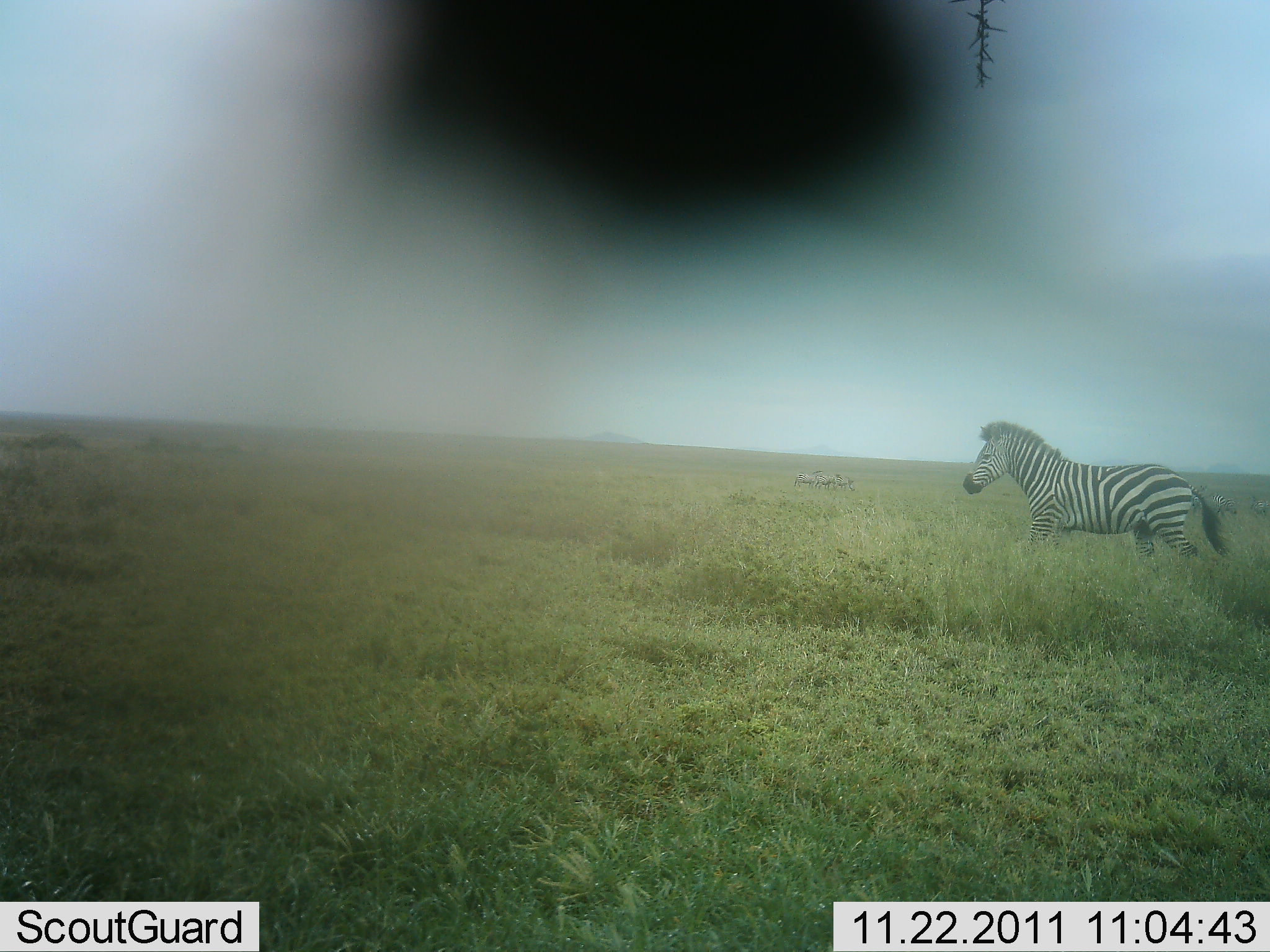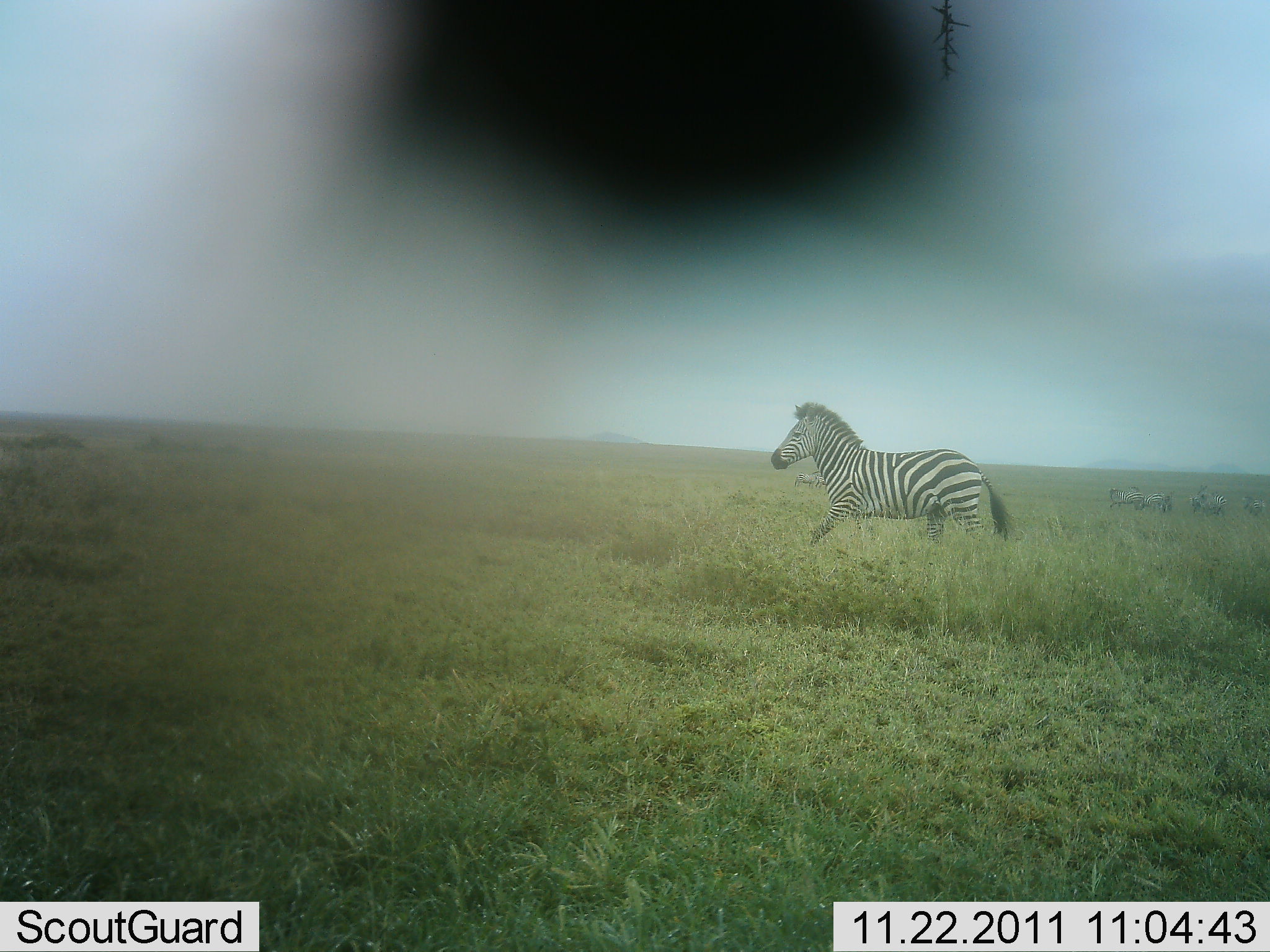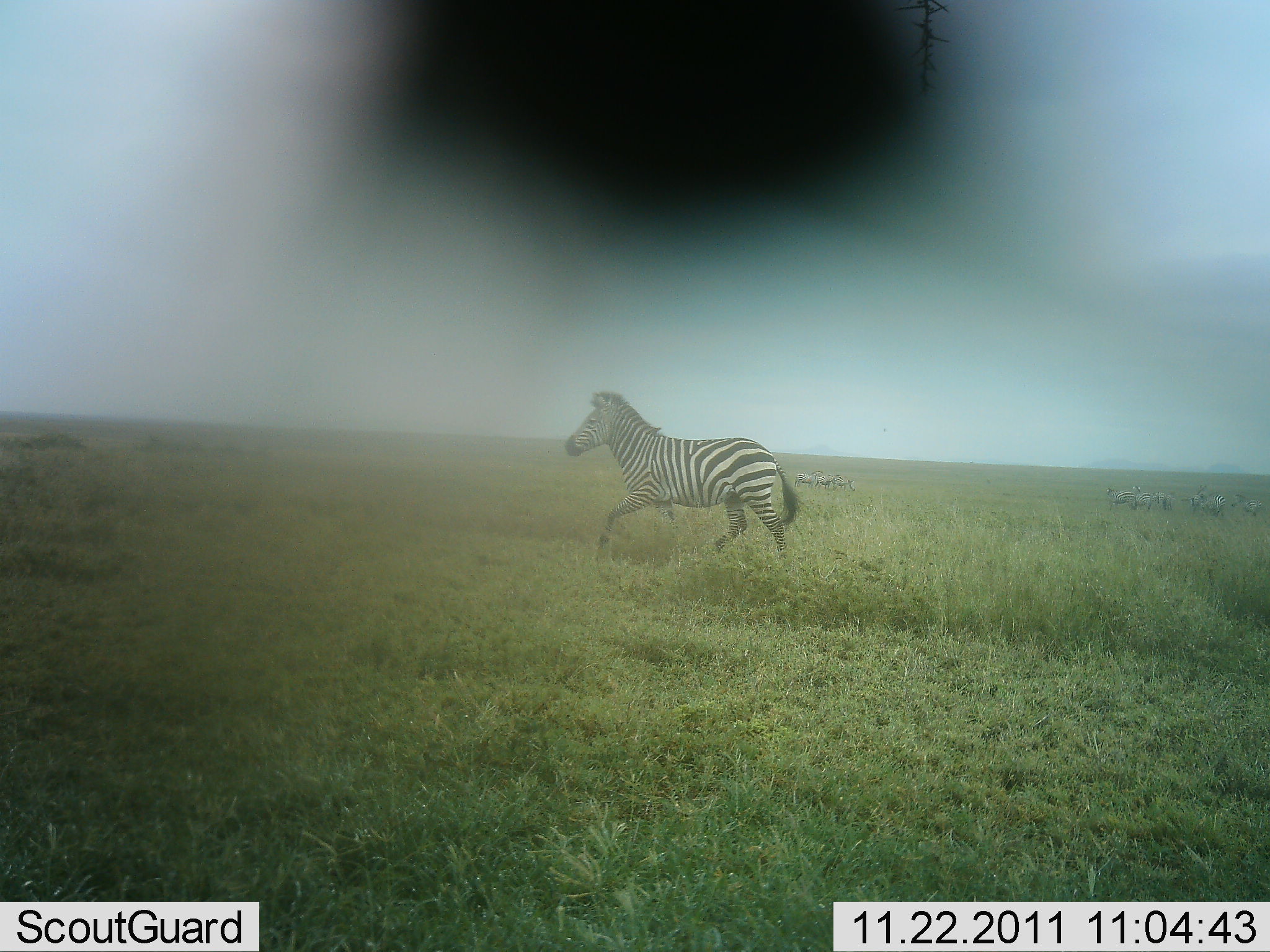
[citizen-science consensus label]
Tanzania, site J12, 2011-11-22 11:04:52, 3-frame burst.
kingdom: Animalia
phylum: Chordata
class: Mammalia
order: Perissodactyla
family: Equidae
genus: Equus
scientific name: Equus quagga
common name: plains zebra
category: zebra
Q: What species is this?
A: Zebra (plains zebra) (Equus quagga).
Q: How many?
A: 1.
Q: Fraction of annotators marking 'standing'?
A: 25%.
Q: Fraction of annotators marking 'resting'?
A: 0%.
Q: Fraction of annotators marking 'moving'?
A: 94%.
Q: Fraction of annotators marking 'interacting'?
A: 0%.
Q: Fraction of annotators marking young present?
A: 0%.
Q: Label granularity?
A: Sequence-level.